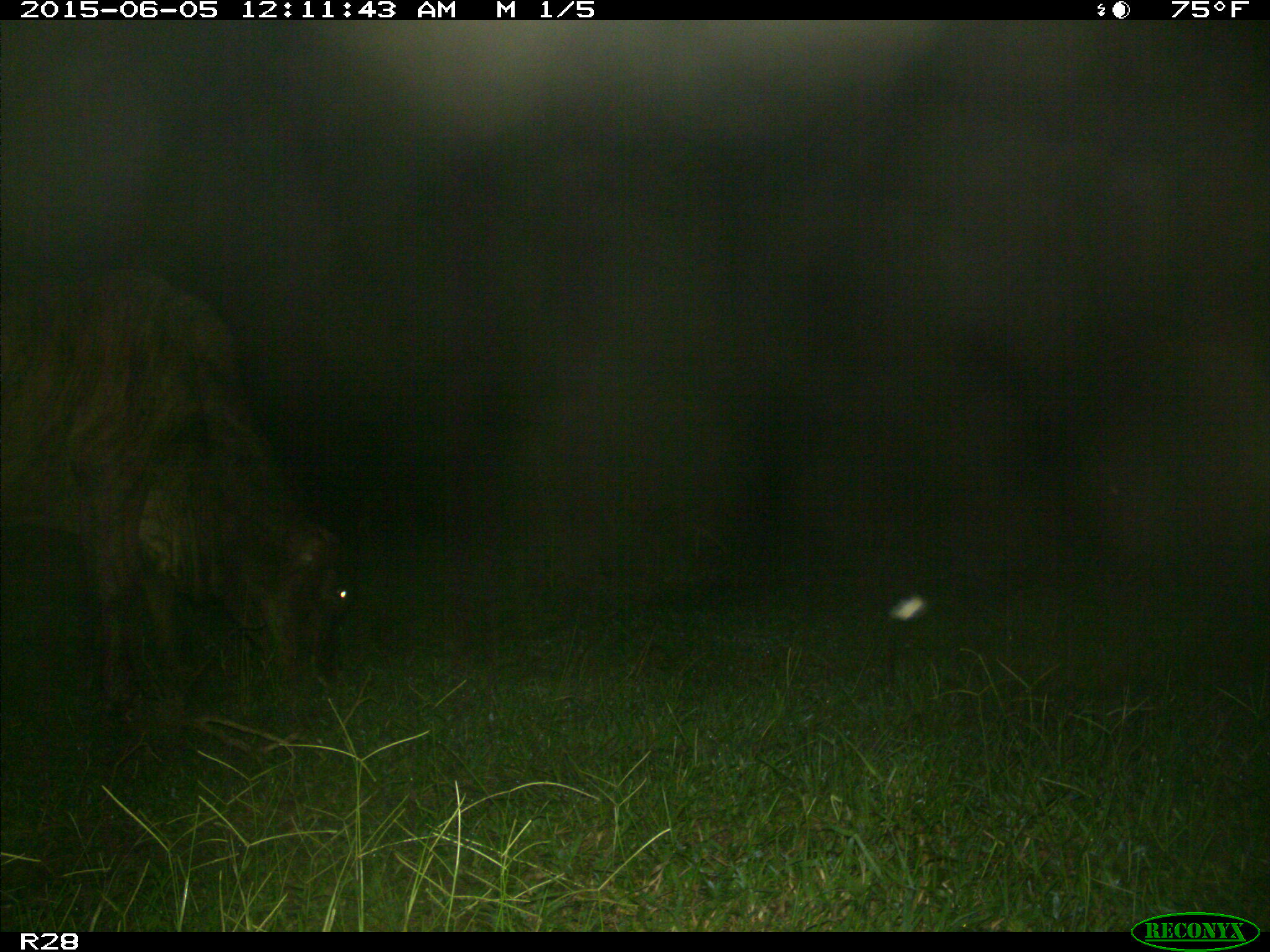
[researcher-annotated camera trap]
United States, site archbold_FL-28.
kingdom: Animalia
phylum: Chordata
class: Mammalia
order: Artiodactyla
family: Bovidae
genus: Bos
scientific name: Bos taurus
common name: domestic cow